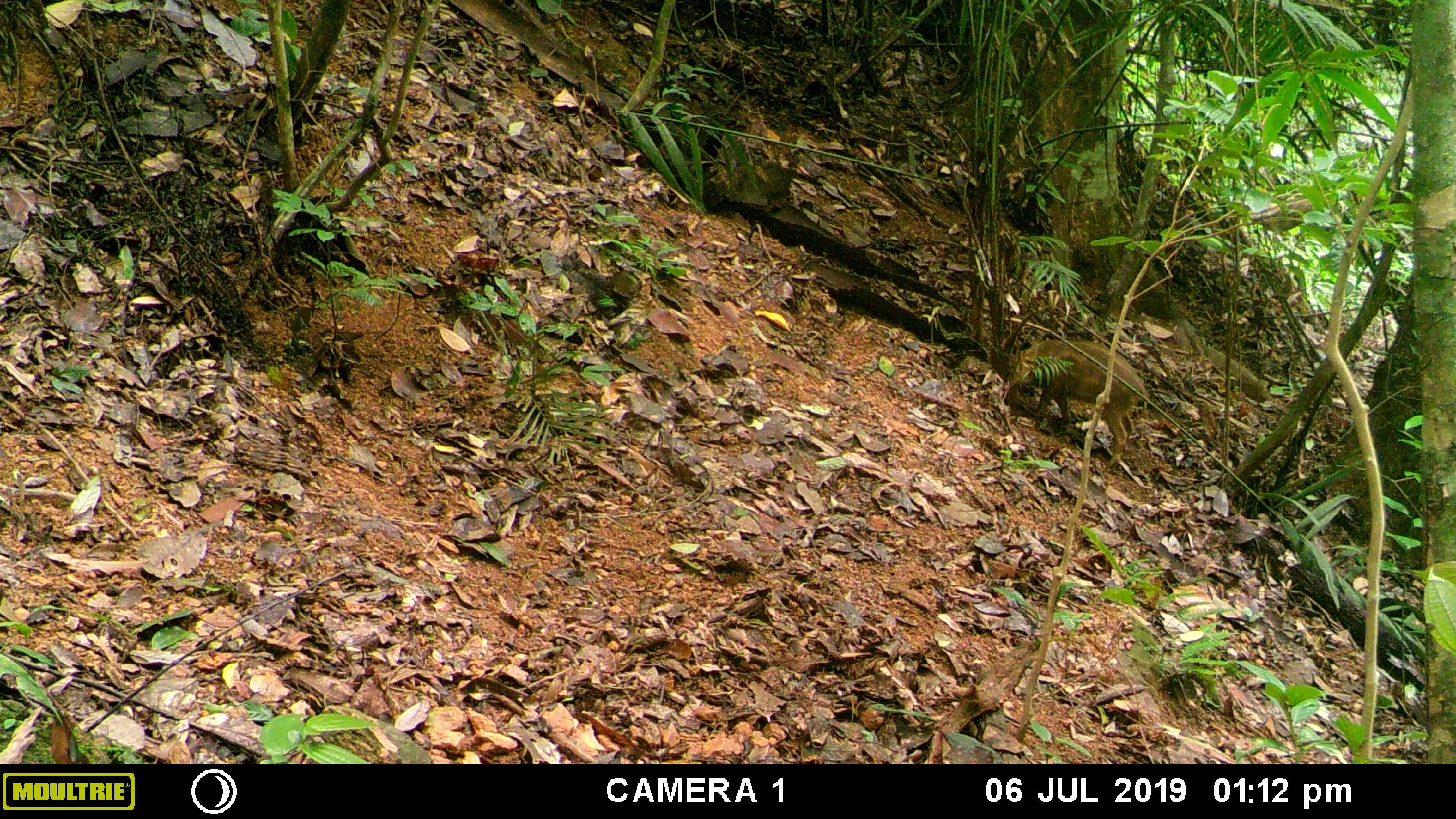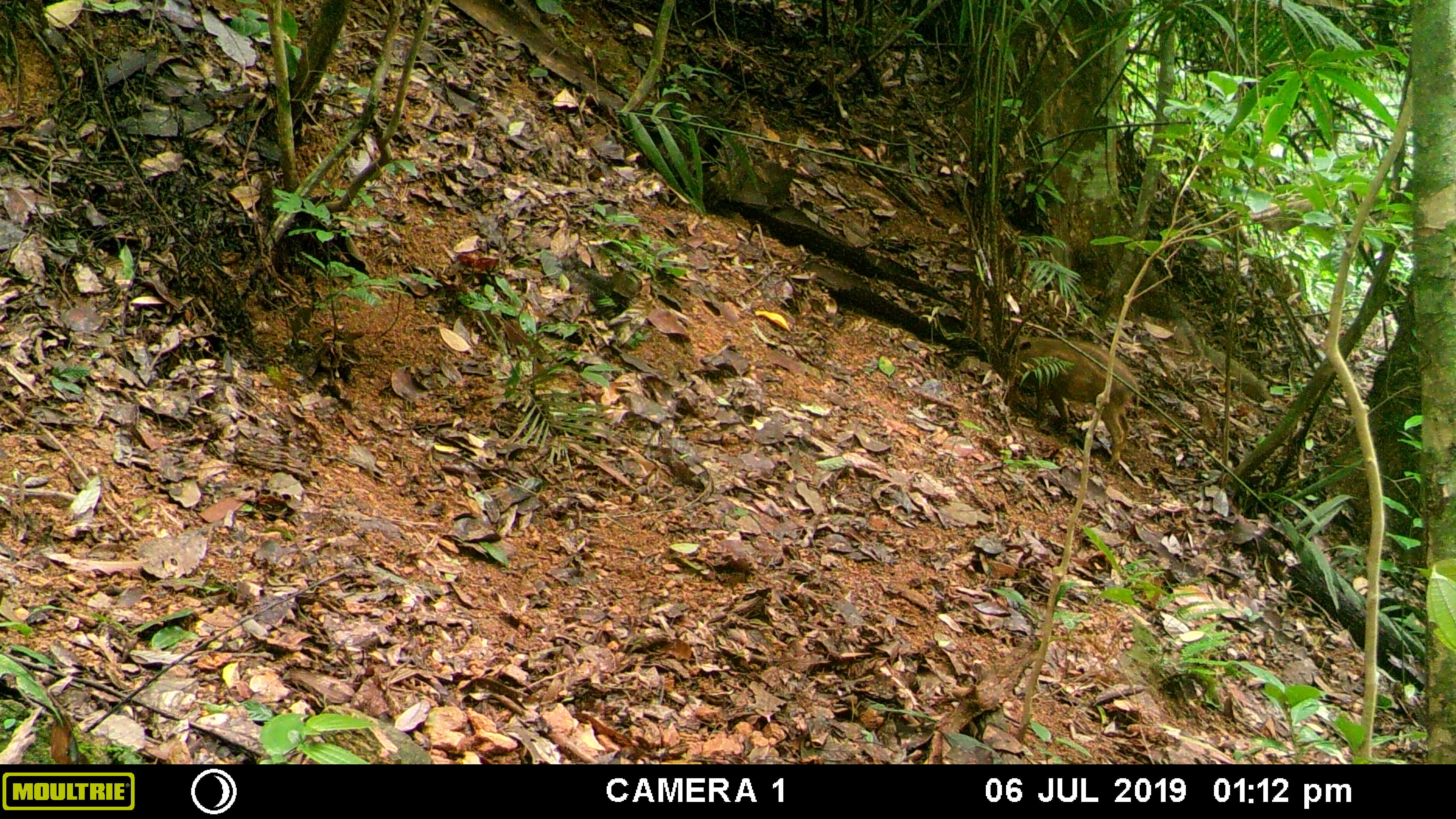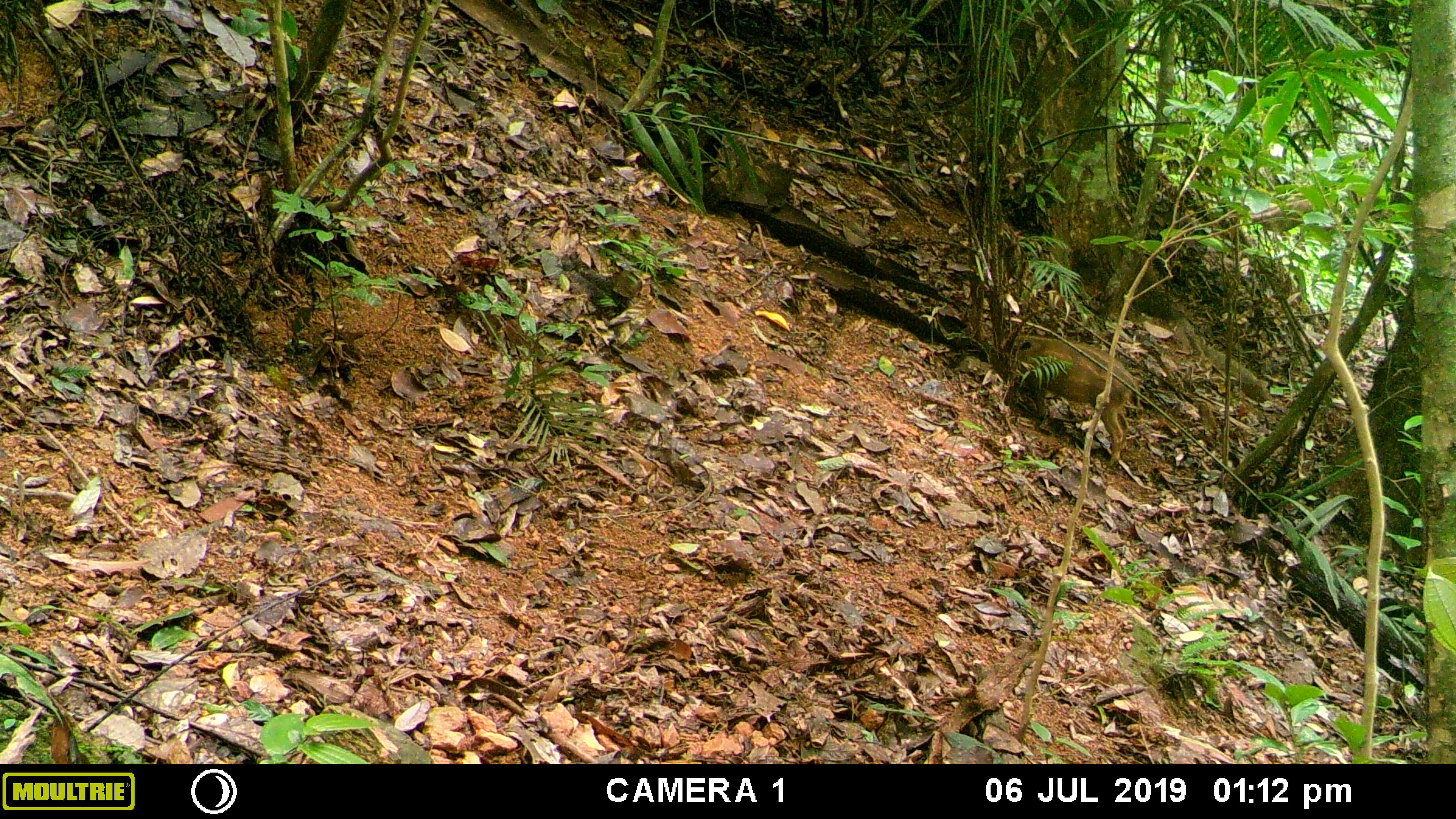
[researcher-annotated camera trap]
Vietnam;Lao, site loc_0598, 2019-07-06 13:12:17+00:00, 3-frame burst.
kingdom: Animalia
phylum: Chordata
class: Mammalia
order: Artiodactyla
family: Suidae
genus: Sus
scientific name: Sus scrofa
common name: eurasian wild pig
Eurasian wild pig (Sus scrofa). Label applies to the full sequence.